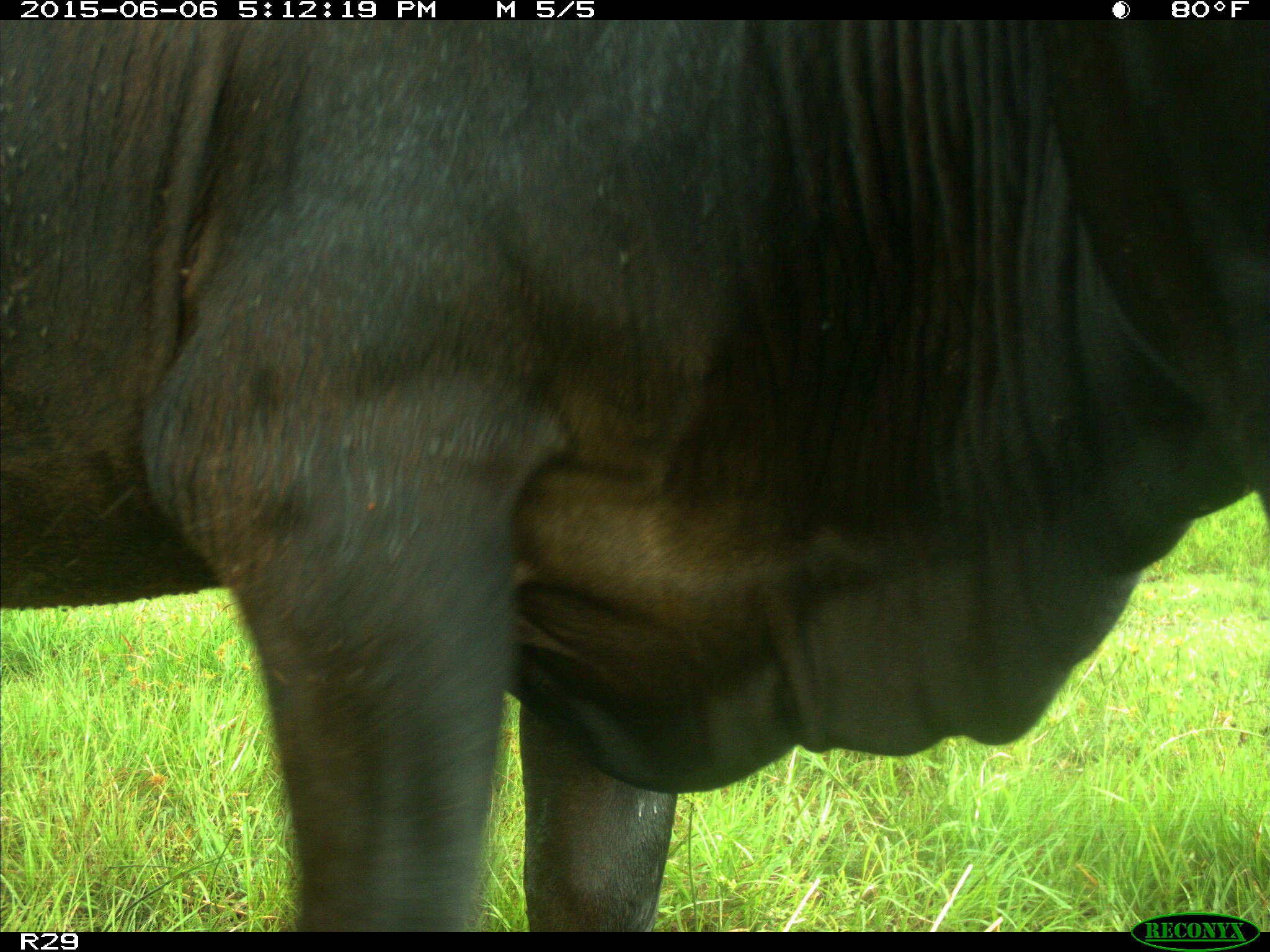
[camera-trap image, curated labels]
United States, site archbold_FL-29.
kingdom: Animalia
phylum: Chordata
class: Mammalia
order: Artiodactyla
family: Bovidae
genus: Bos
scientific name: Bos taurus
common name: domestic cow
Bos taurus (domestic cow).